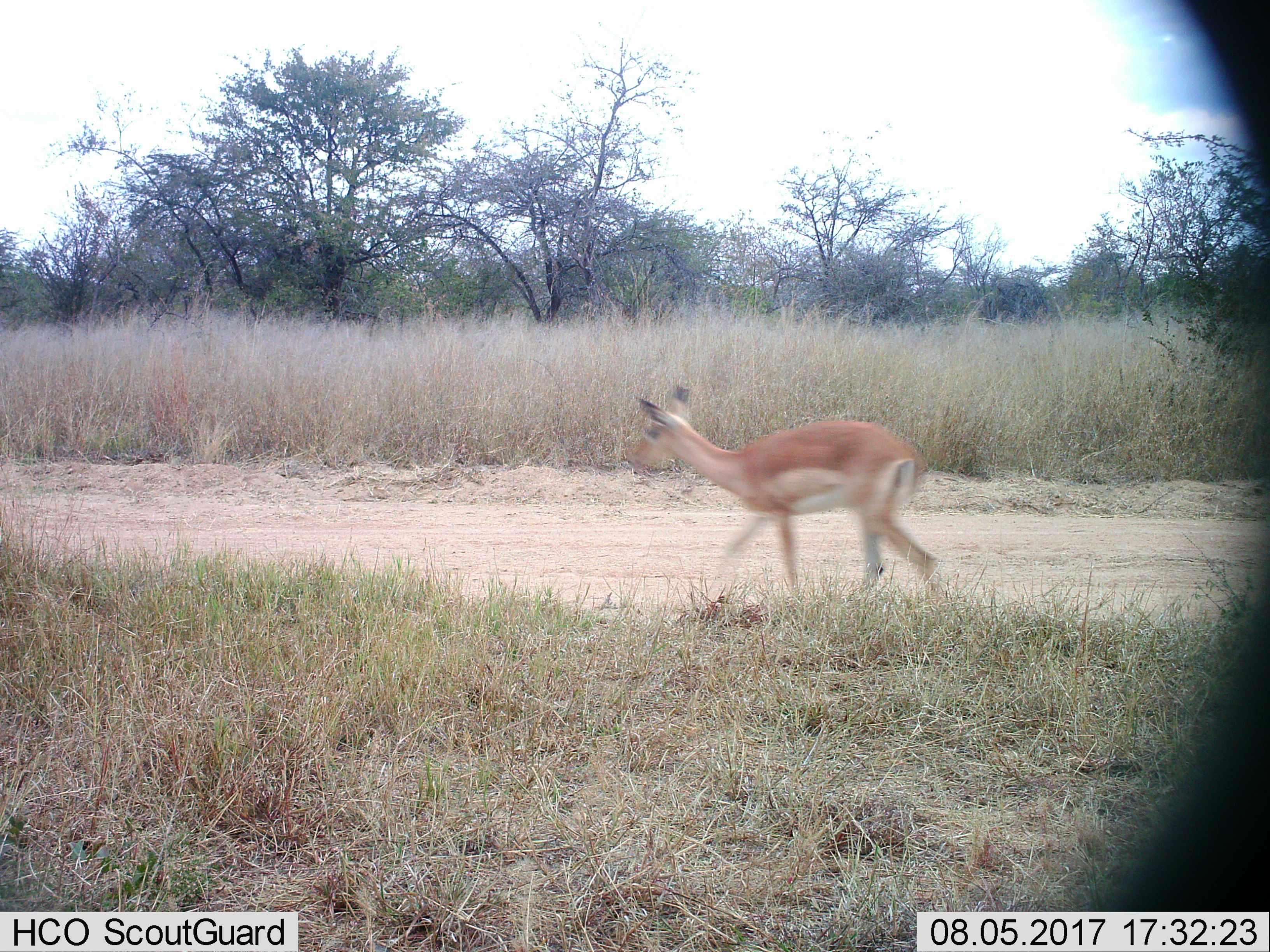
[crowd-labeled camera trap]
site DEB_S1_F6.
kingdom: Animalia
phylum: Chordata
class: Mammalia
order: Artiodactyla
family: Bovidae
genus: Aepyceros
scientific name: Aepyceros melampus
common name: impala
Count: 1.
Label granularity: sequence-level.